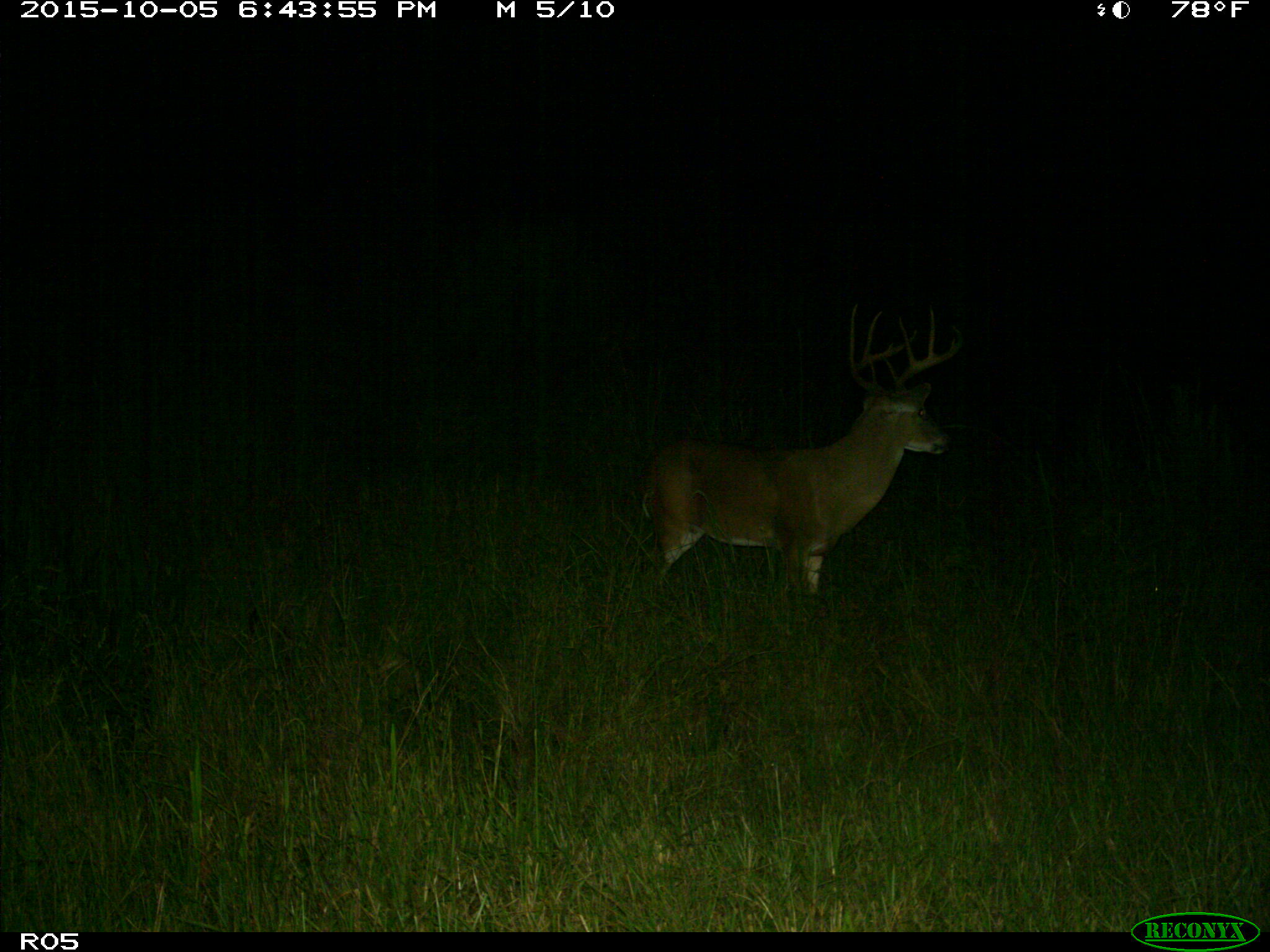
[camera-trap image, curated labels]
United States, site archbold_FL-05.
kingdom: Animalia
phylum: Chordata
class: Mammalia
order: Artiodactyla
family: Cervidae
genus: Odocoileus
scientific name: Odocoileus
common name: deer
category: unidentified deer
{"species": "unidentified deer (deer) (Odocoileus)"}